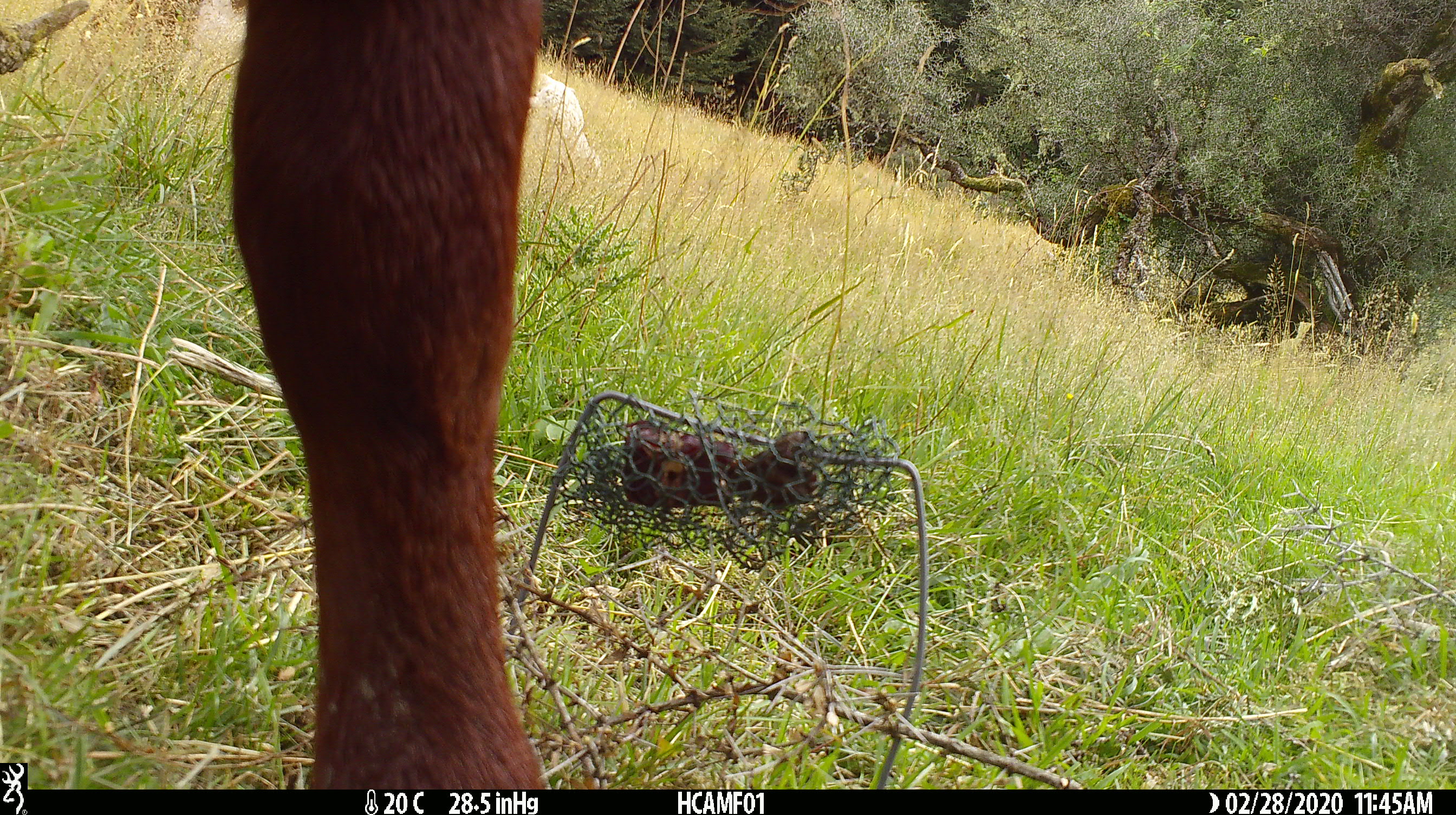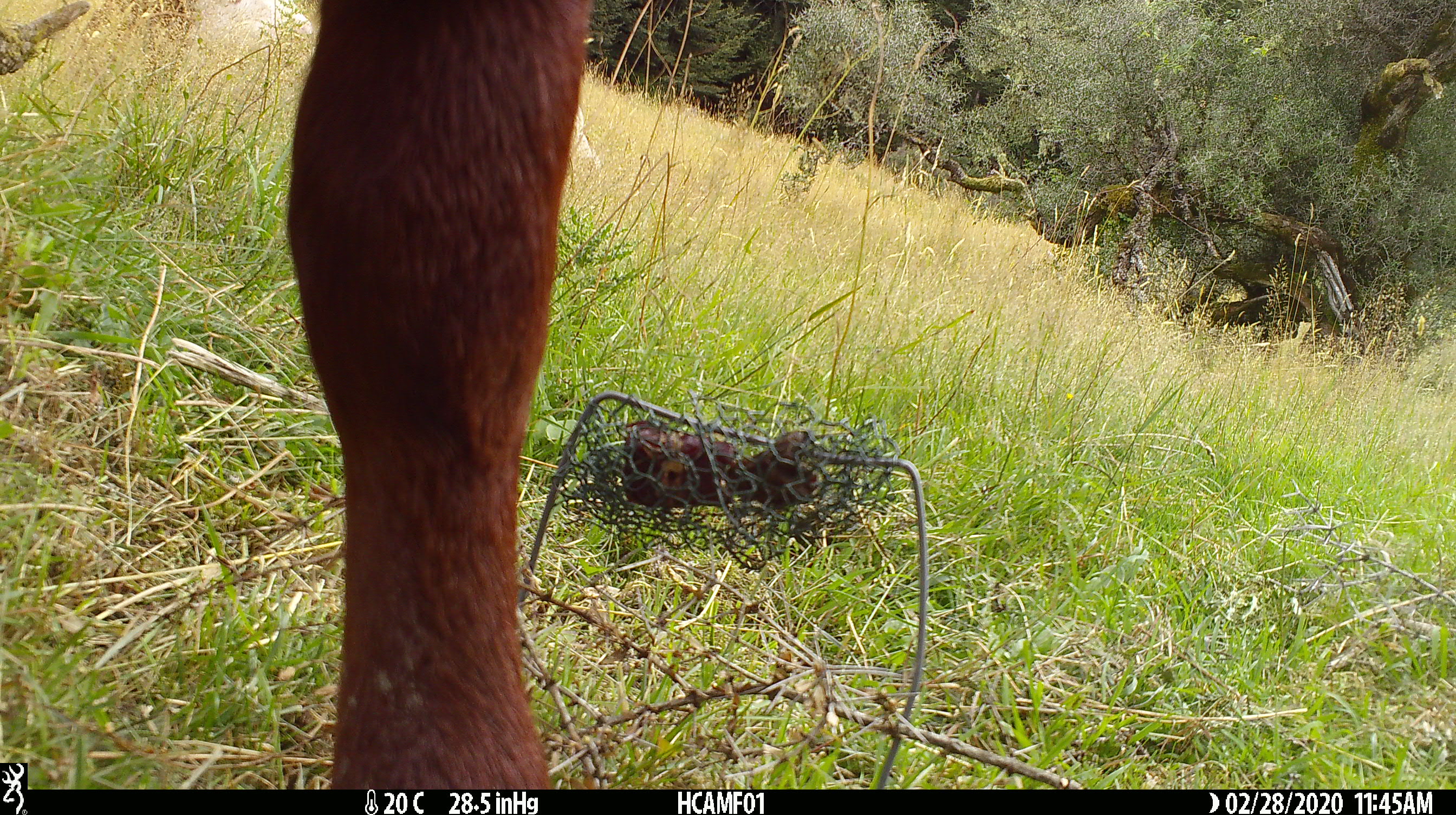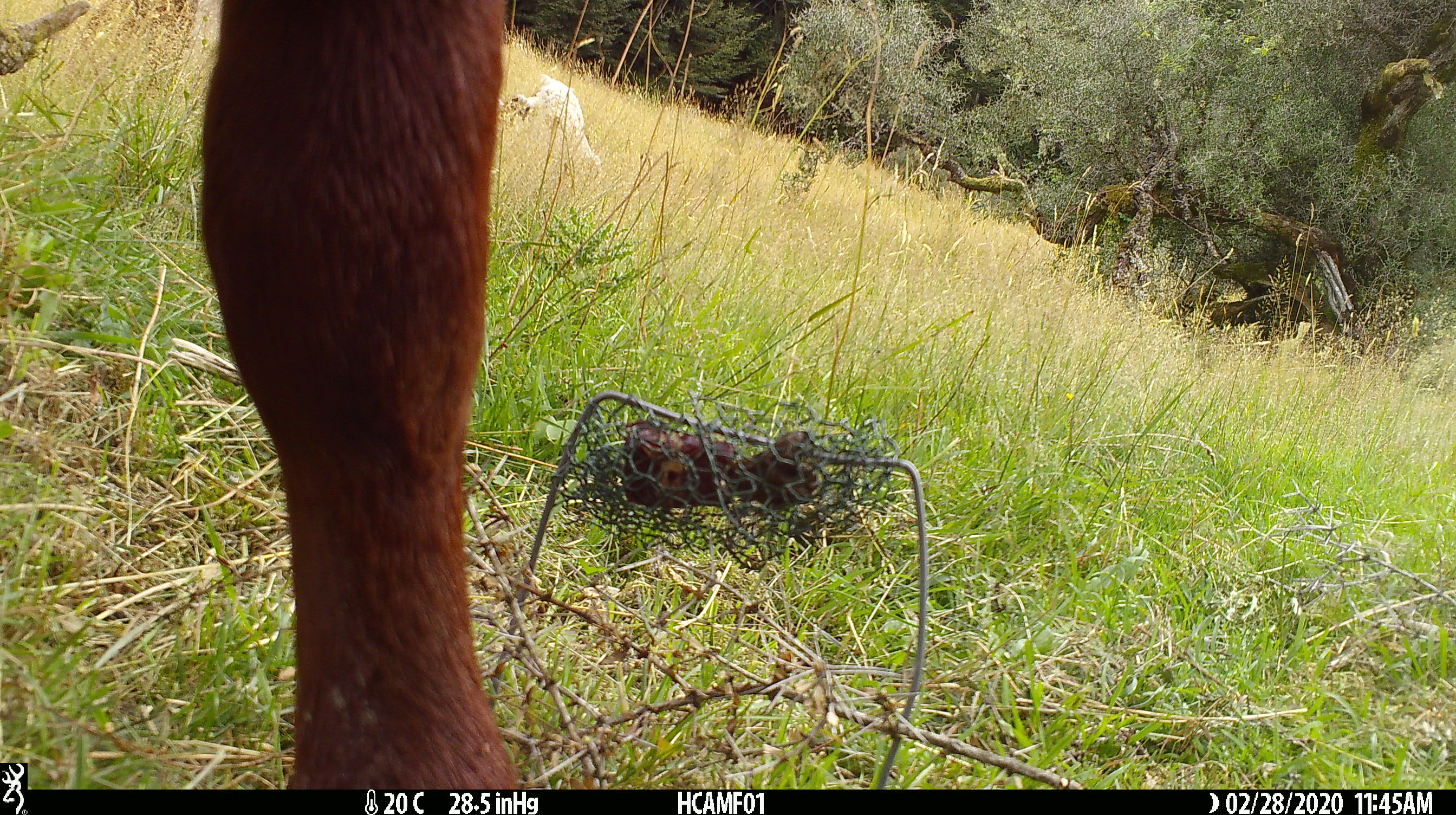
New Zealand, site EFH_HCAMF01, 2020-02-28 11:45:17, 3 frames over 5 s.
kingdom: Animalia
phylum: Chordata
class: Mammalia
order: Artiodactyla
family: Bovidae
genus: Bos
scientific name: Bos taurus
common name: domestic cow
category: cow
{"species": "cow (domestic cow) (Bos taurus)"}